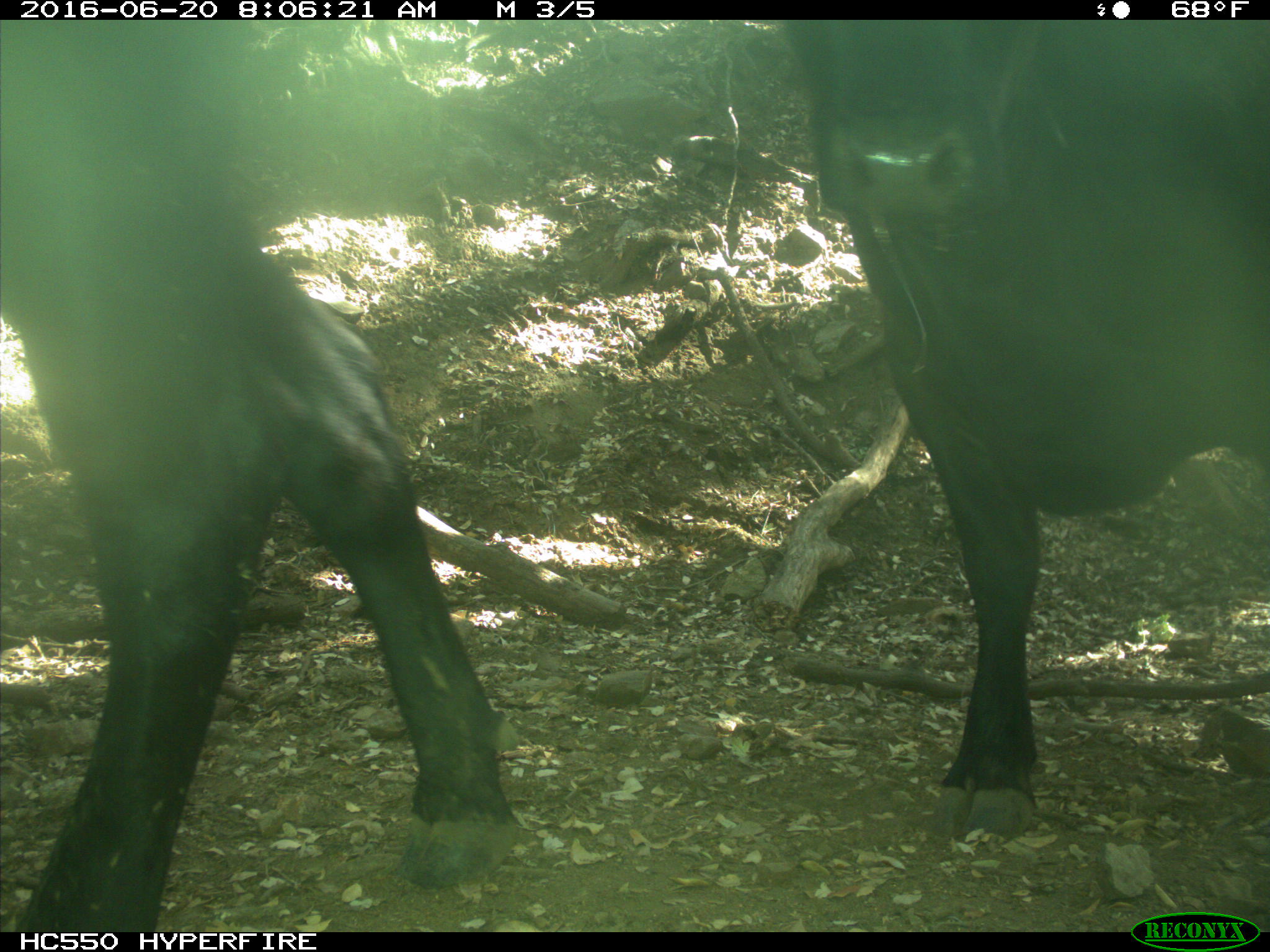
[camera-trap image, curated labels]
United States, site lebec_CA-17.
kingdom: Animalia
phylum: Chordata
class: Mammalia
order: Artiodactyla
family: Bovidae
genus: Bos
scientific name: Bos taurus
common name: domestic cow